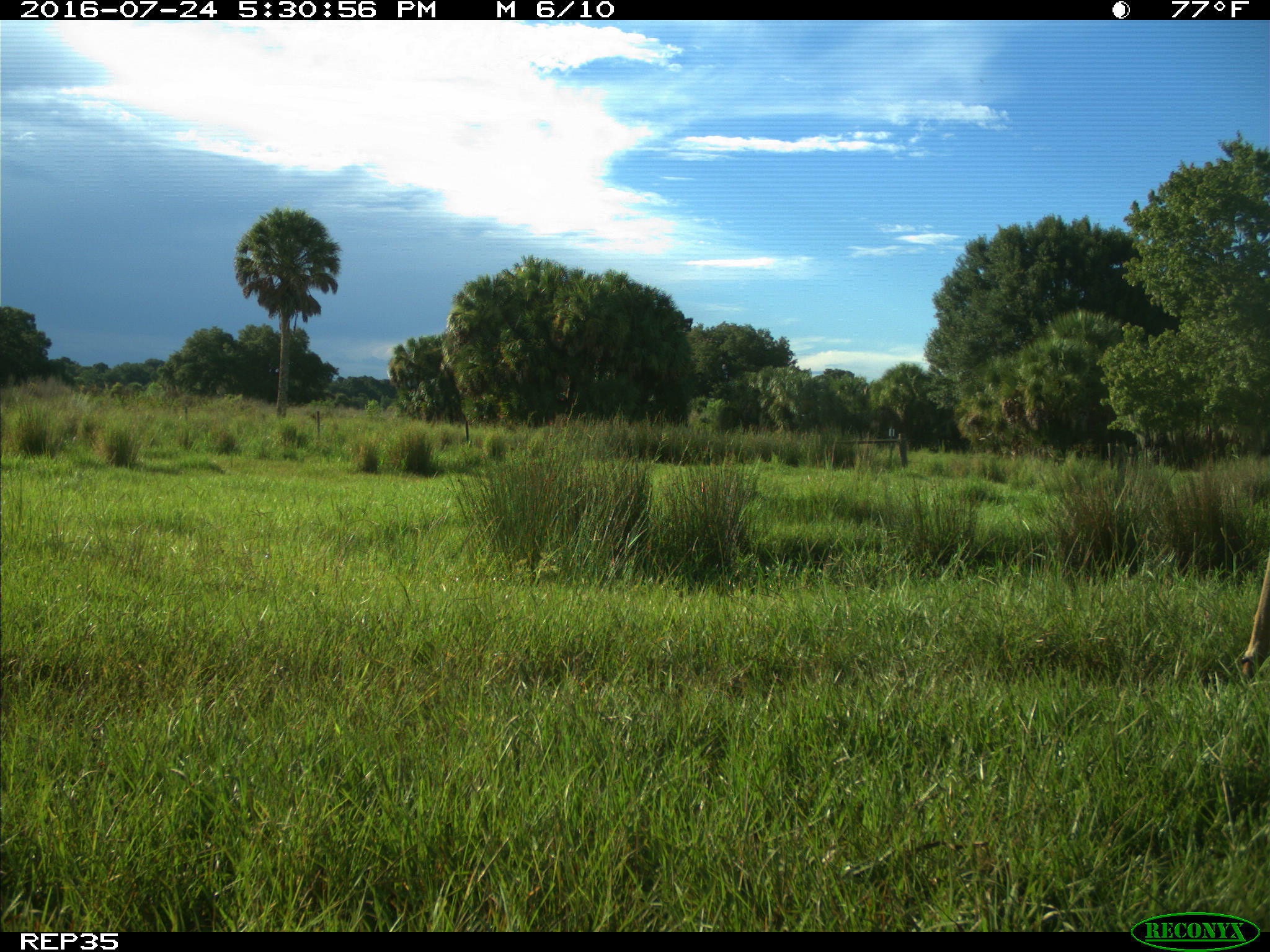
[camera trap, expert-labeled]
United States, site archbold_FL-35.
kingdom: Animalia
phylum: Chordata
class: Mammalia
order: Artiodactyla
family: Cervidae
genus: Odocoileus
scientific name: Odocoileus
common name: deer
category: unidentified deer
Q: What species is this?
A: Unidentified deer (deer) (Odocoileus).